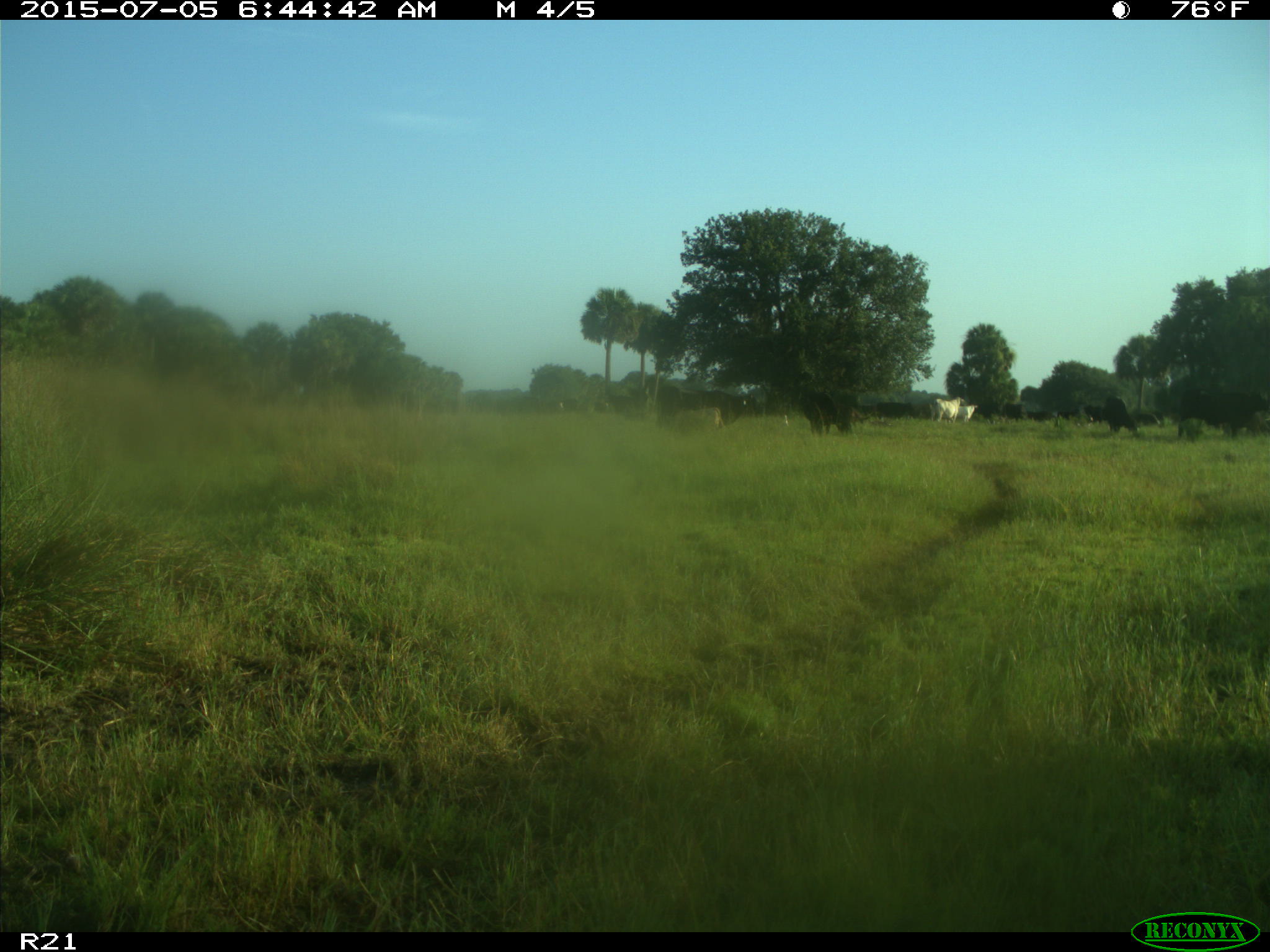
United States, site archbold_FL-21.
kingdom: Animalia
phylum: Chordata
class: Mammalia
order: Artiodactyla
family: Bovidae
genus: Bos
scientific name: Bos taurus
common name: domestic cow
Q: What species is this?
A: Bos taurus (domestic cow).